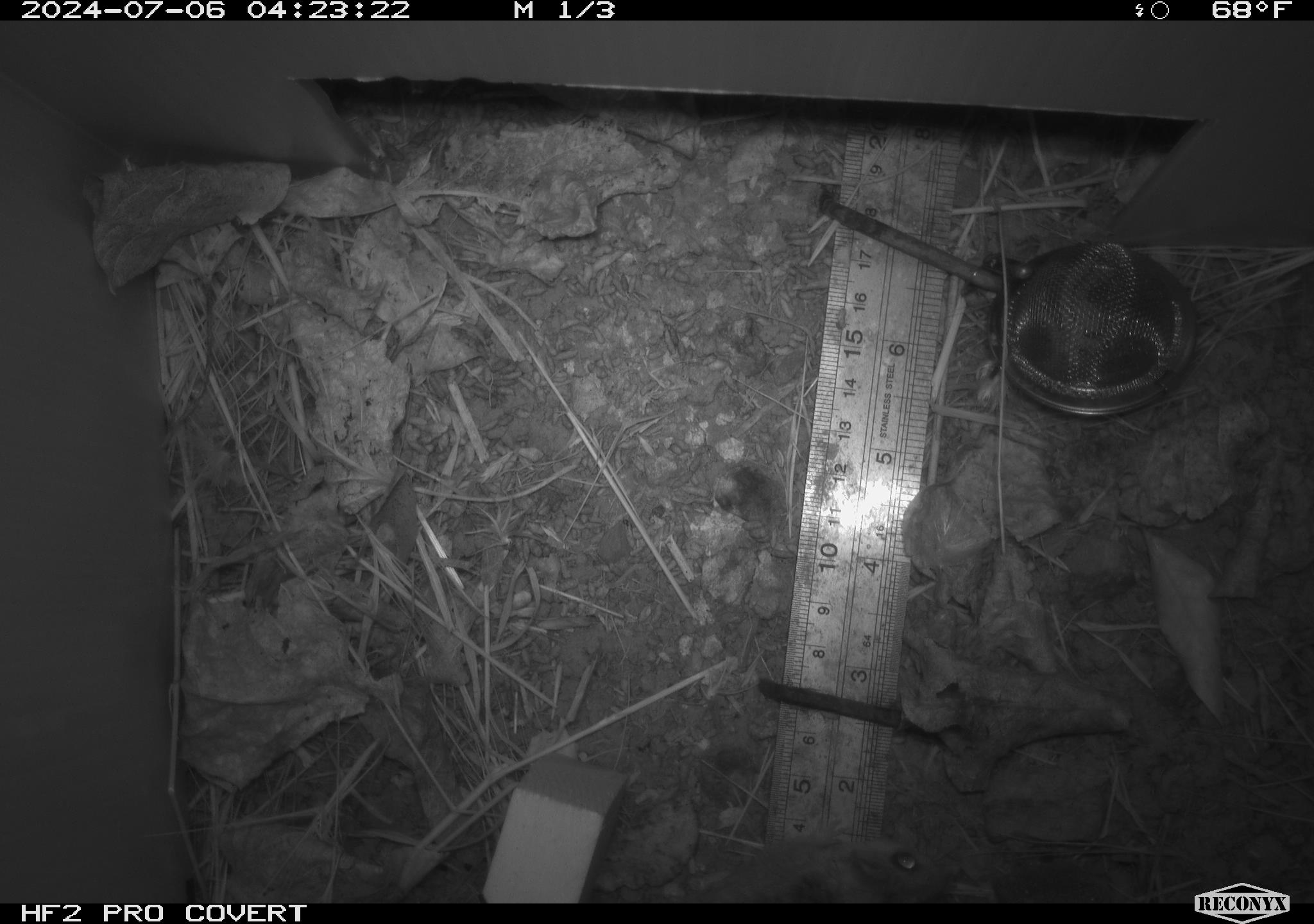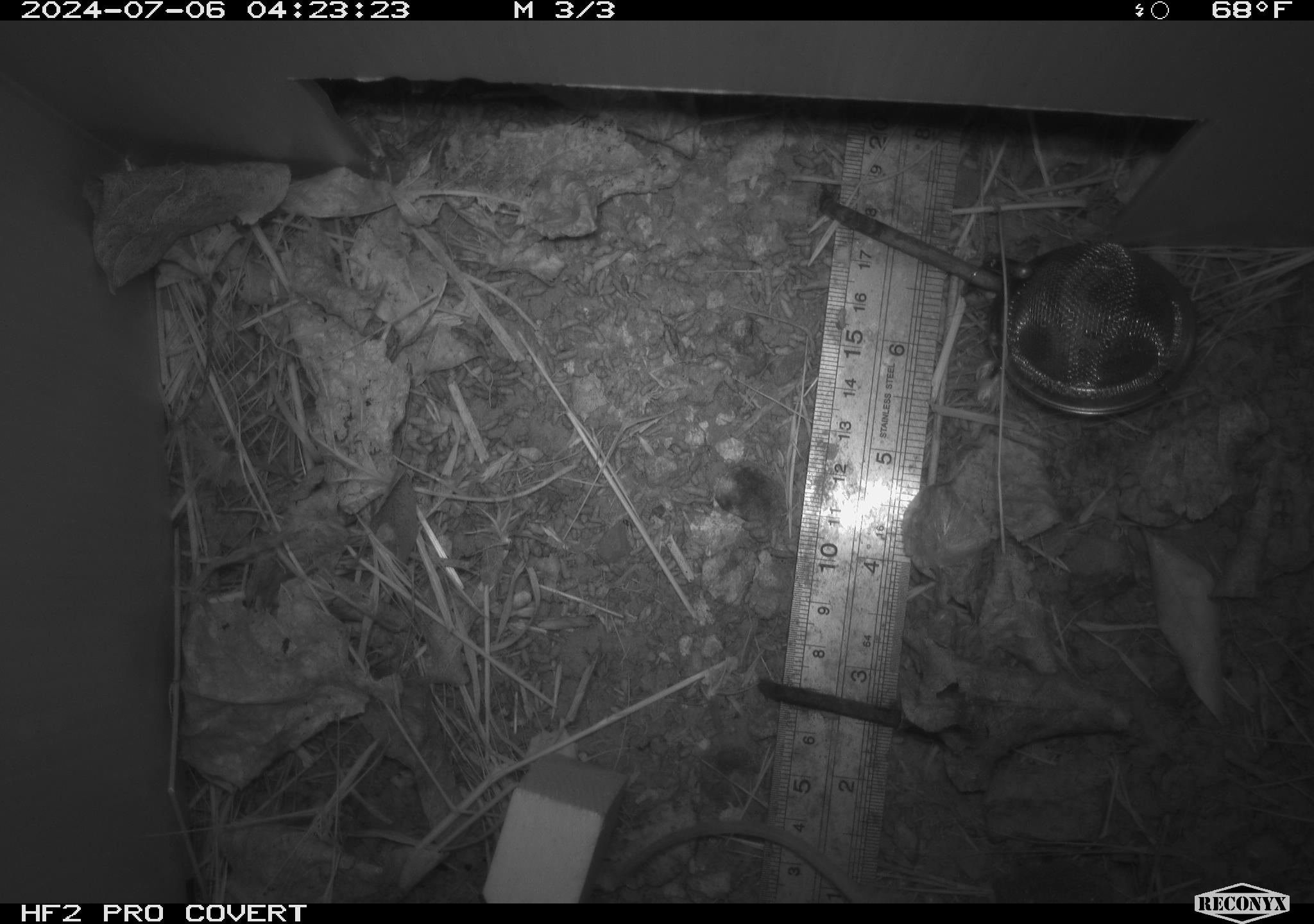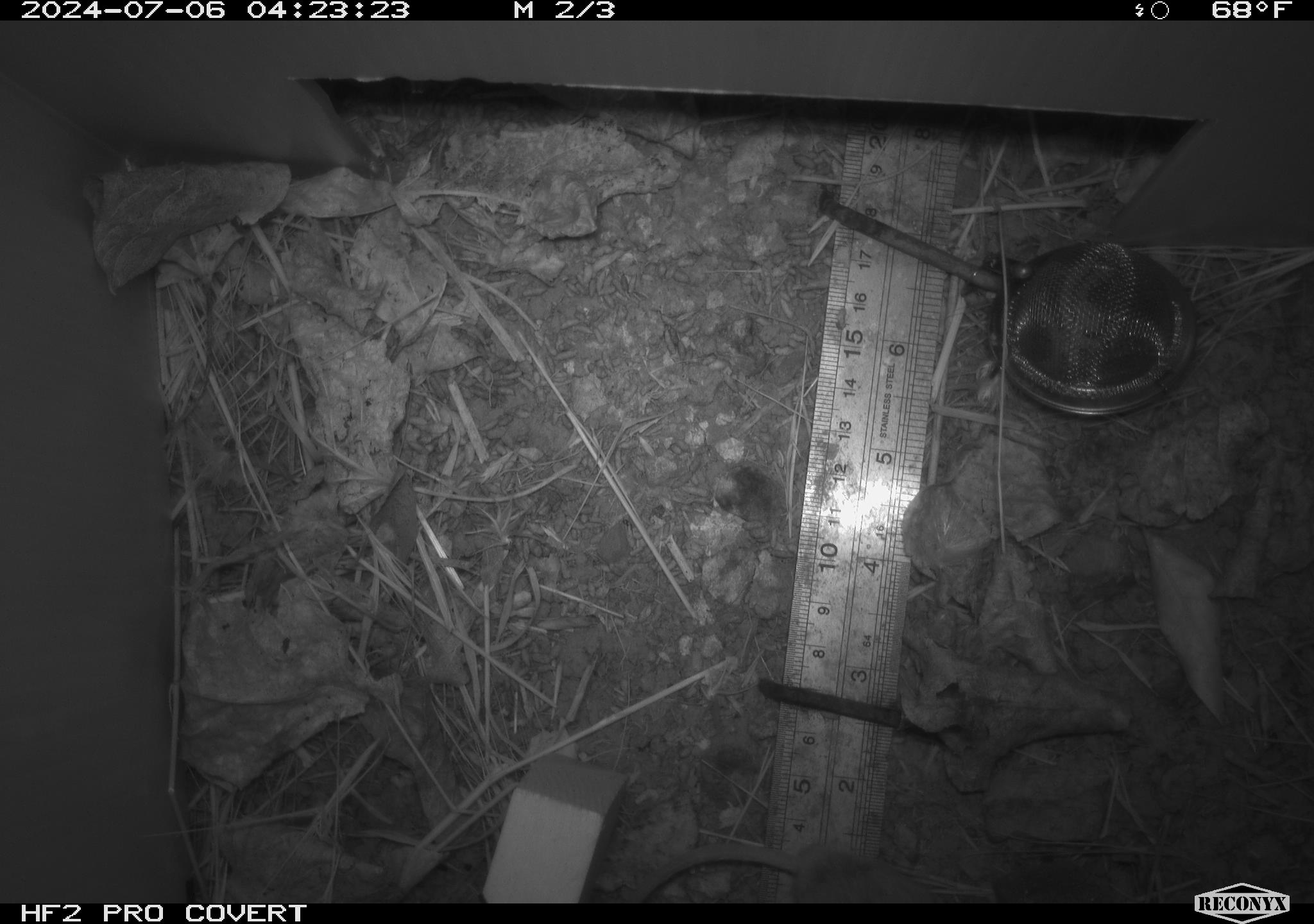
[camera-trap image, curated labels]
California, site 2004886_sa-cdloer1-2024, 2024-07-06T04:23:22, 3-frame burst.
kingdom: Animalia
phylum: Chordata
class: Mammalia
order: Rodentia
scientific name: Rodentia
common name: mouse species